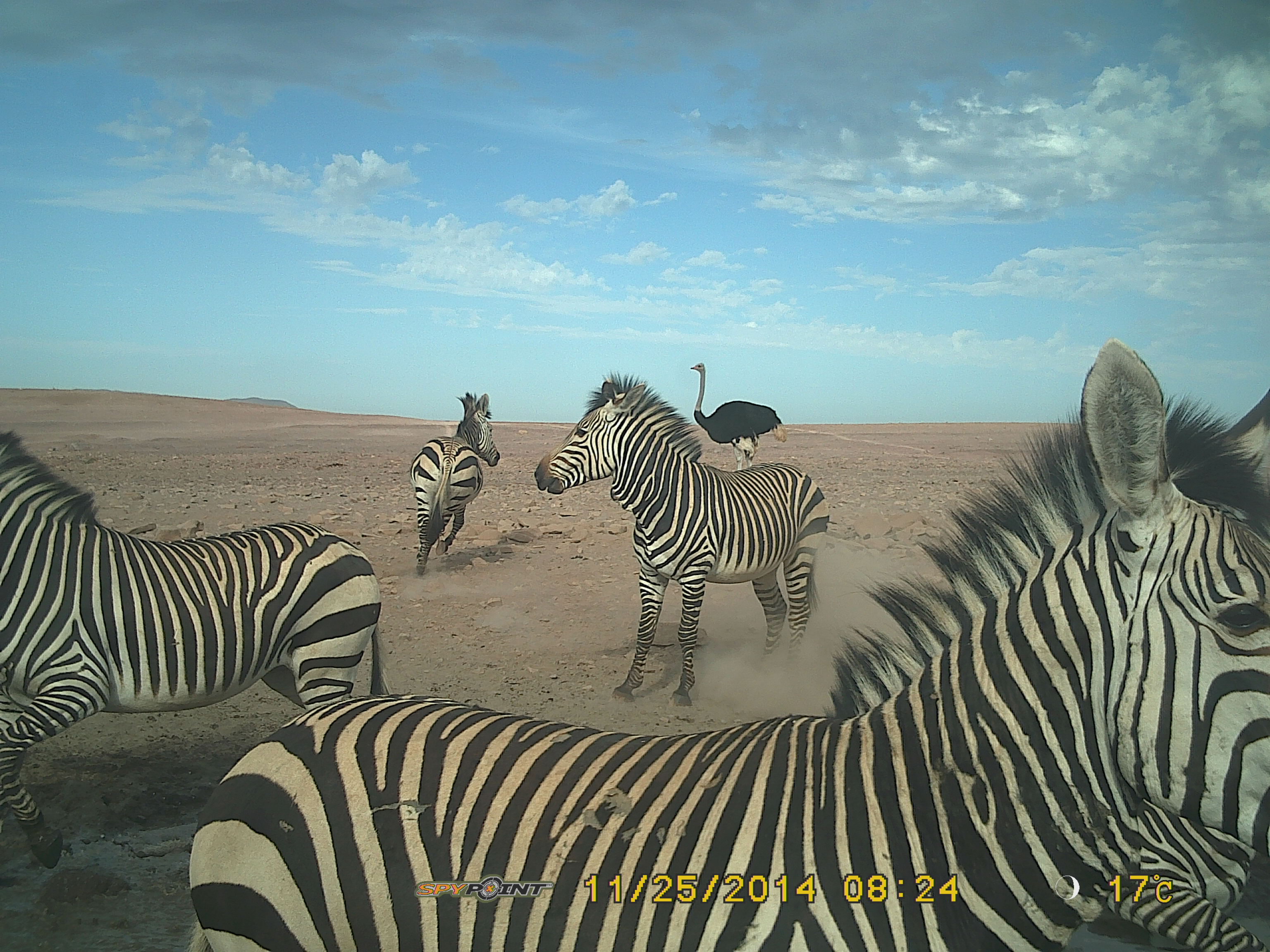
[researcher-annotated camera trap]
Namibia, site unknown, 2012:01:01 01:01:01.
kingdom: Animalia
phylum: Chordata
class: Mammalia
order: Perissodactyla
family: Equidae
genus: Equus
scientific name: Equus zebra hartmannae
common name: hartmann's mountain zebra